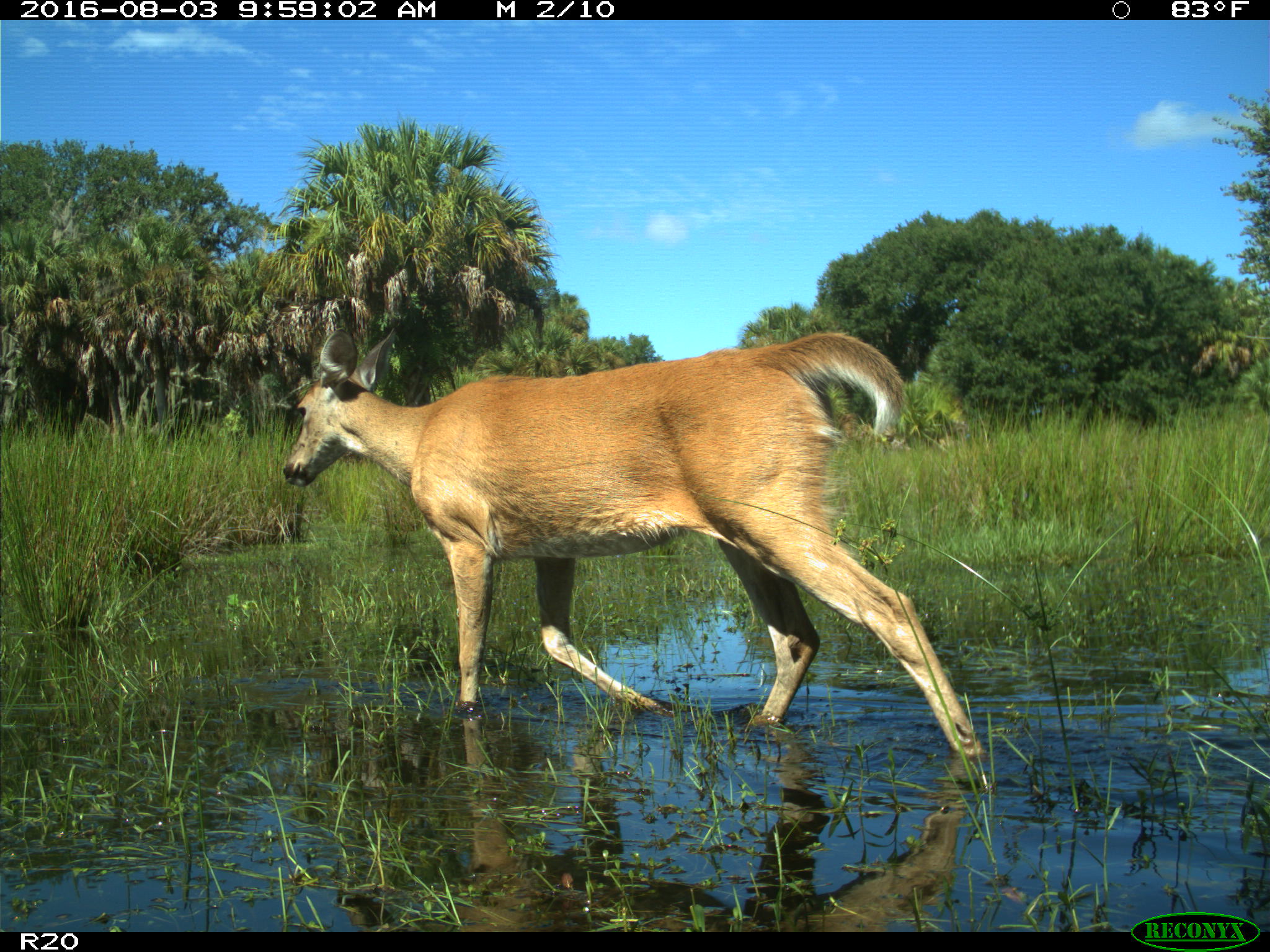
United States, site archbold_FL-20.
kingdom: Animalia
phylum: Chordata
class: Mammalia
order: Artiodactyla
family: Cervidae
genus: Odocoileus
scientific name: Odocoileus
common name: deer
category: unidentified deer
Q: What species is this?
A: Unidentified deer (deer) (Odocoileus).